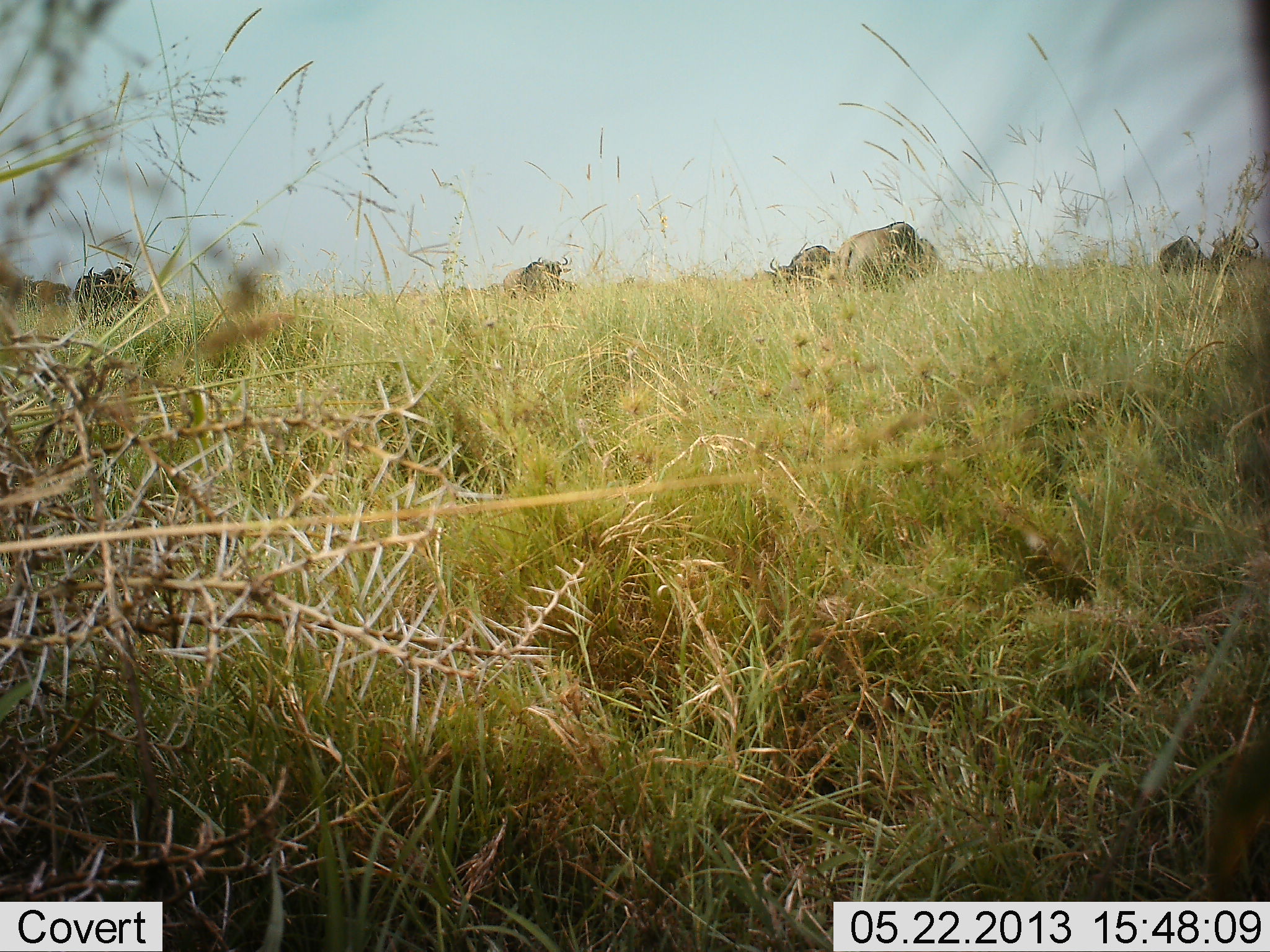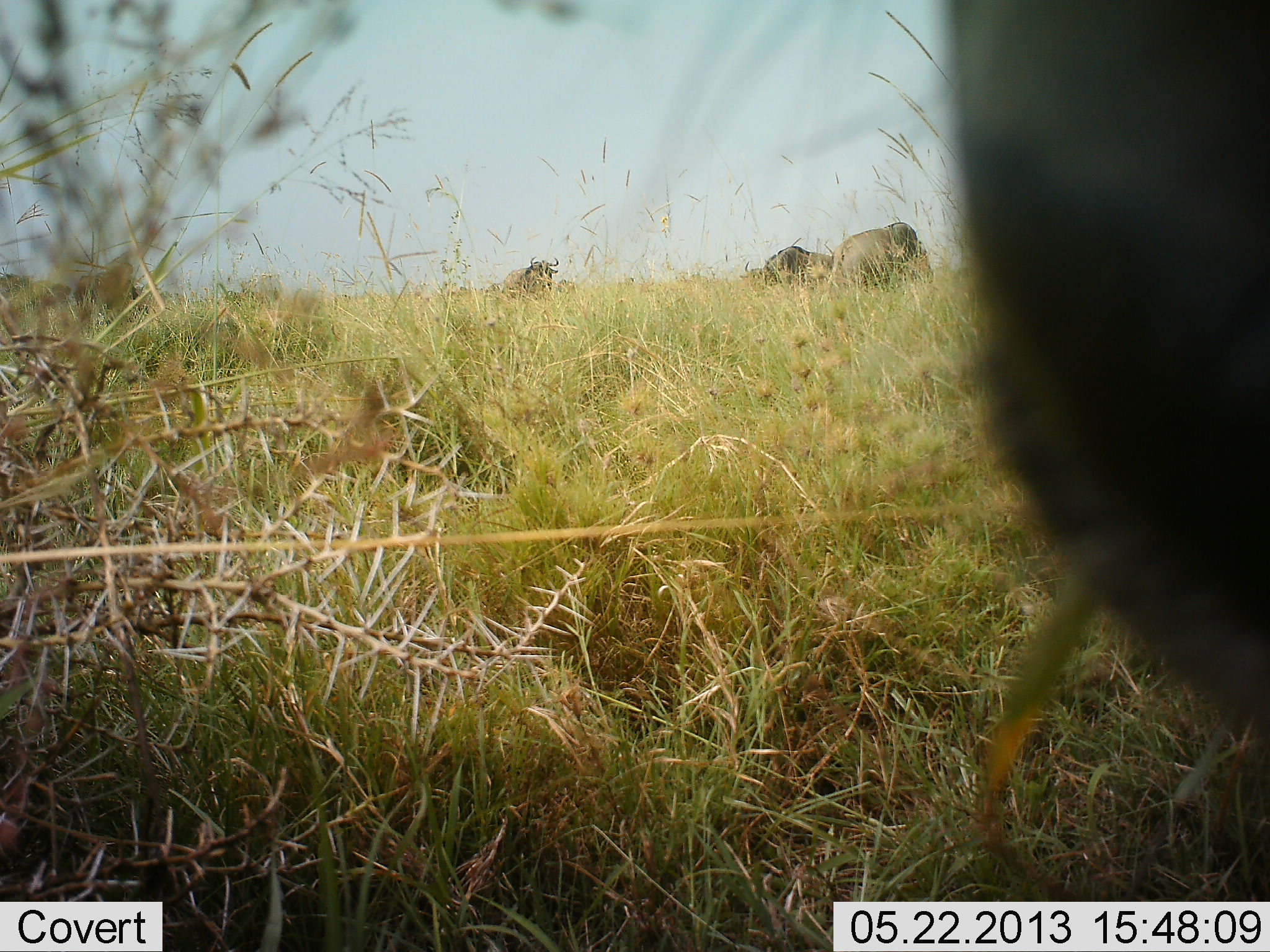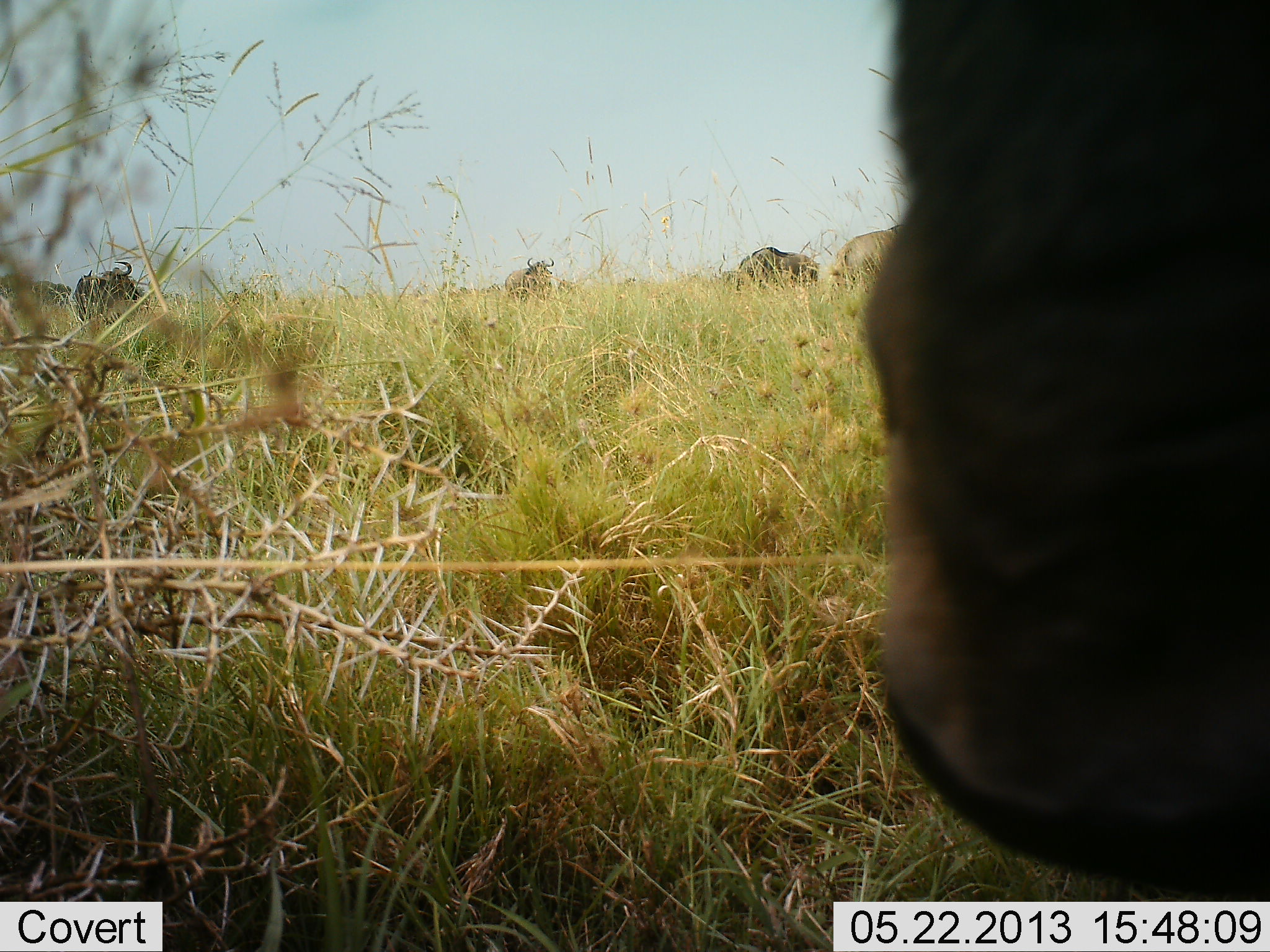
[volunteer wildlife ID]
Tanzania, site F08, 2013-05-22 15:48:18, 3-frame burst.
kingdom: Animalia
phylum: Chordata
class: Mammalia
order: Artiodactyla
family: Bovidae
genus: Connochaetes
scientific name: Connochaetes taurinus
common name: blue wildebeest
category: wildebeest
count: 8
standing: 64%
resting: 18%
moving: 55%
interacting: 9%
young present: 0%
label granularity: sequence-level